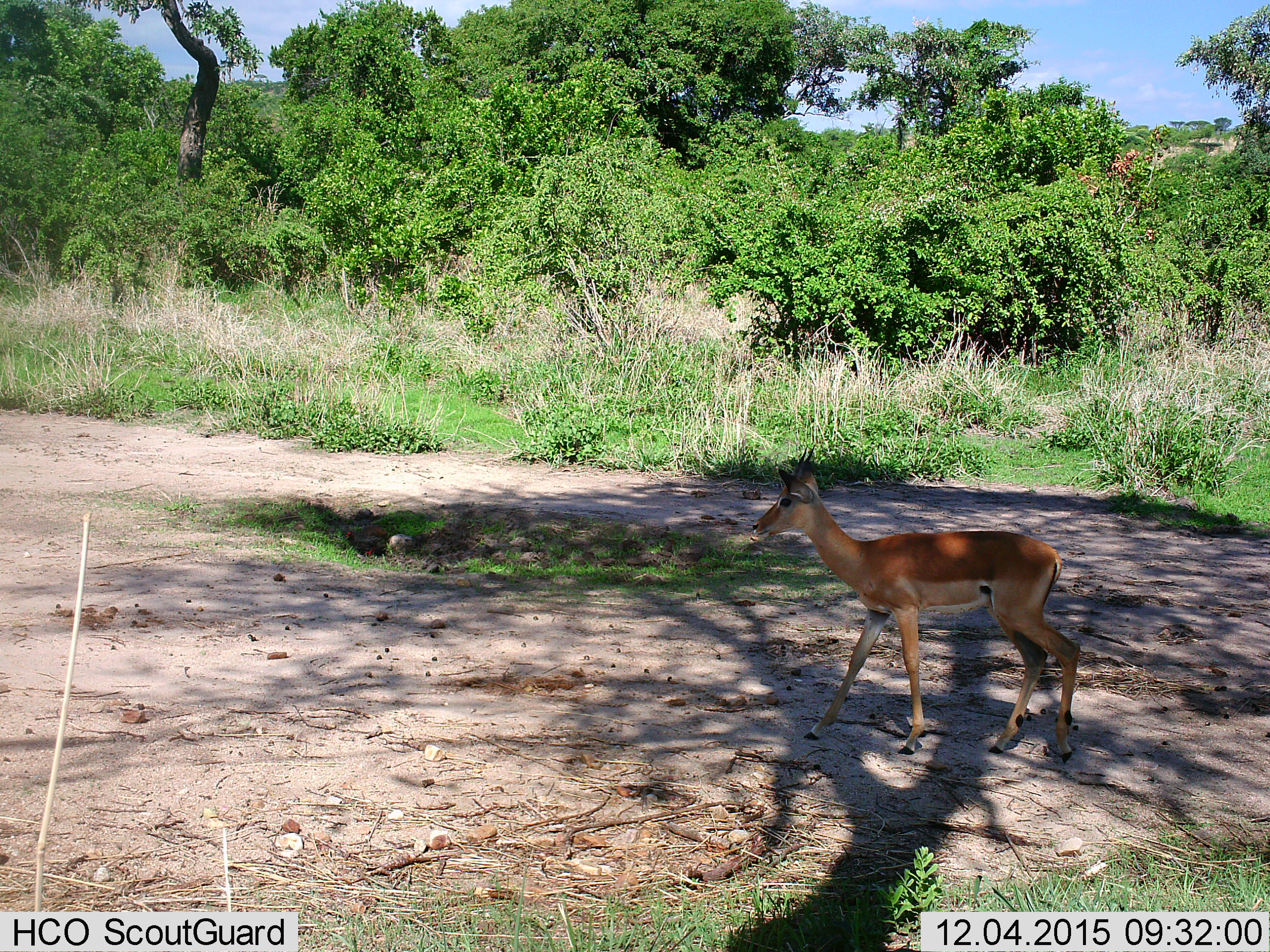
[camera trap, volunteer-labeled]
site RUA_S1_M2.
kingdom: Animalia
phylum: Chordata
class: Mammalia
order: Artiodactyla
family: Bovidae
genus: Aepyceros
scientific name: Aepyceros melampus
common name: impala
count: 1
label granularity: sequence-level